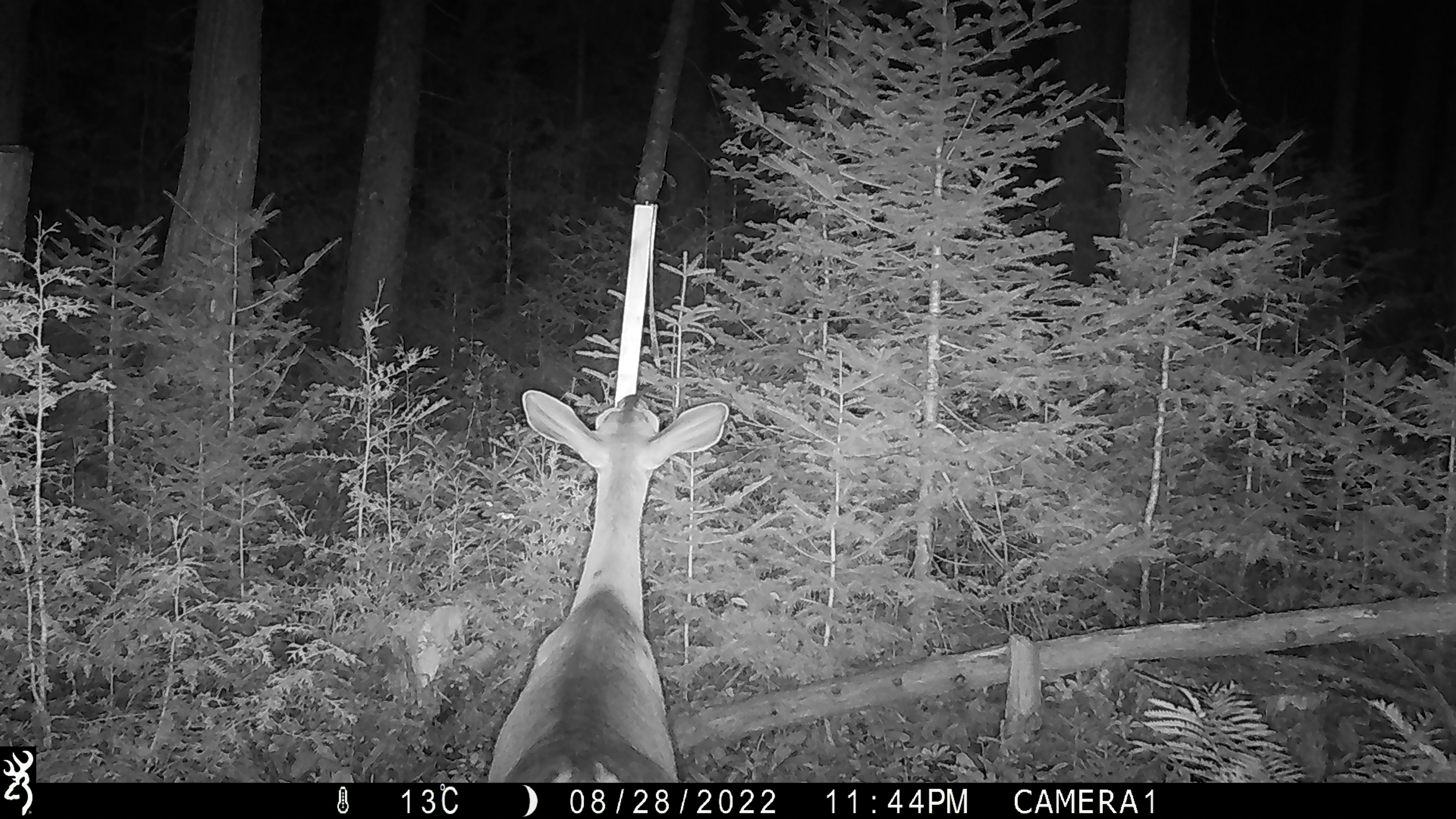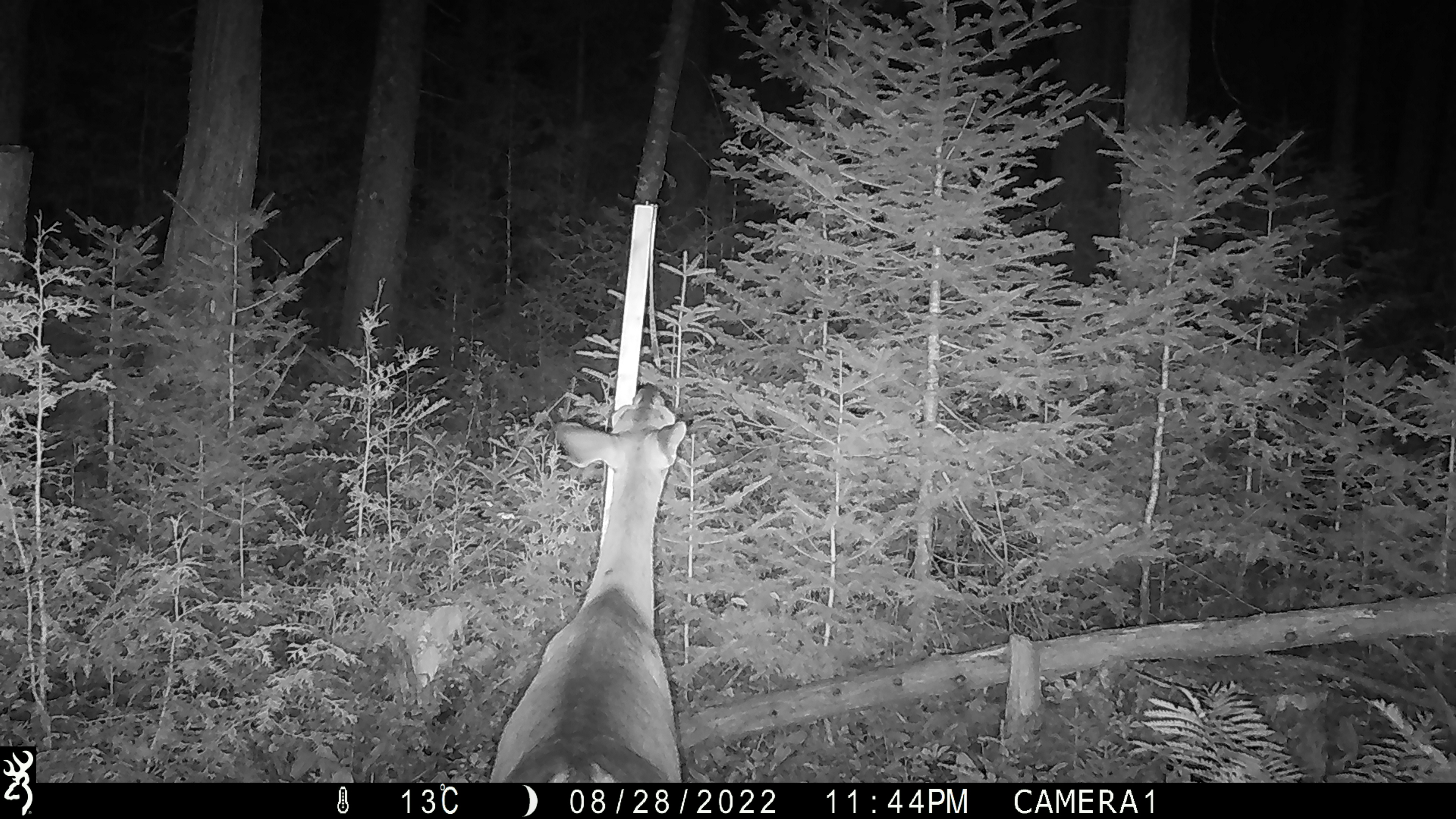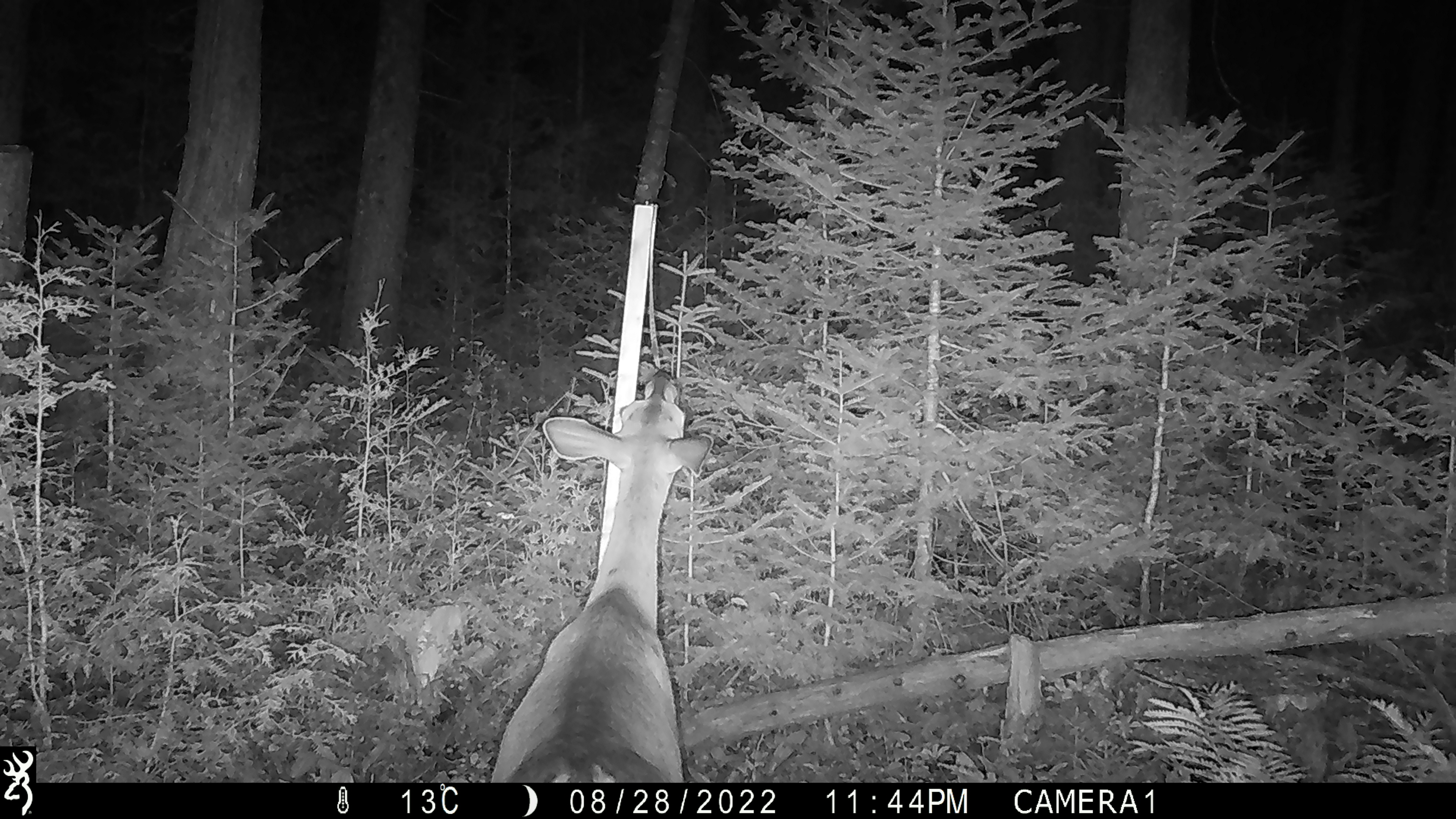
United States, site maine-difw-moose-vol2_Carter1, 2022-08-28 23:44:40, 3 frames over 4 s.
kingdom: Animalia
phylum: Chordata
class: Mammalia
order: Artiodactyla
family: Cervidae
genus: Odocoileus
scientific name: Odocoileus virginianus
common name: white-tailed deer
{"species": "white-tailed deer (Odocoileus virginianus)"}